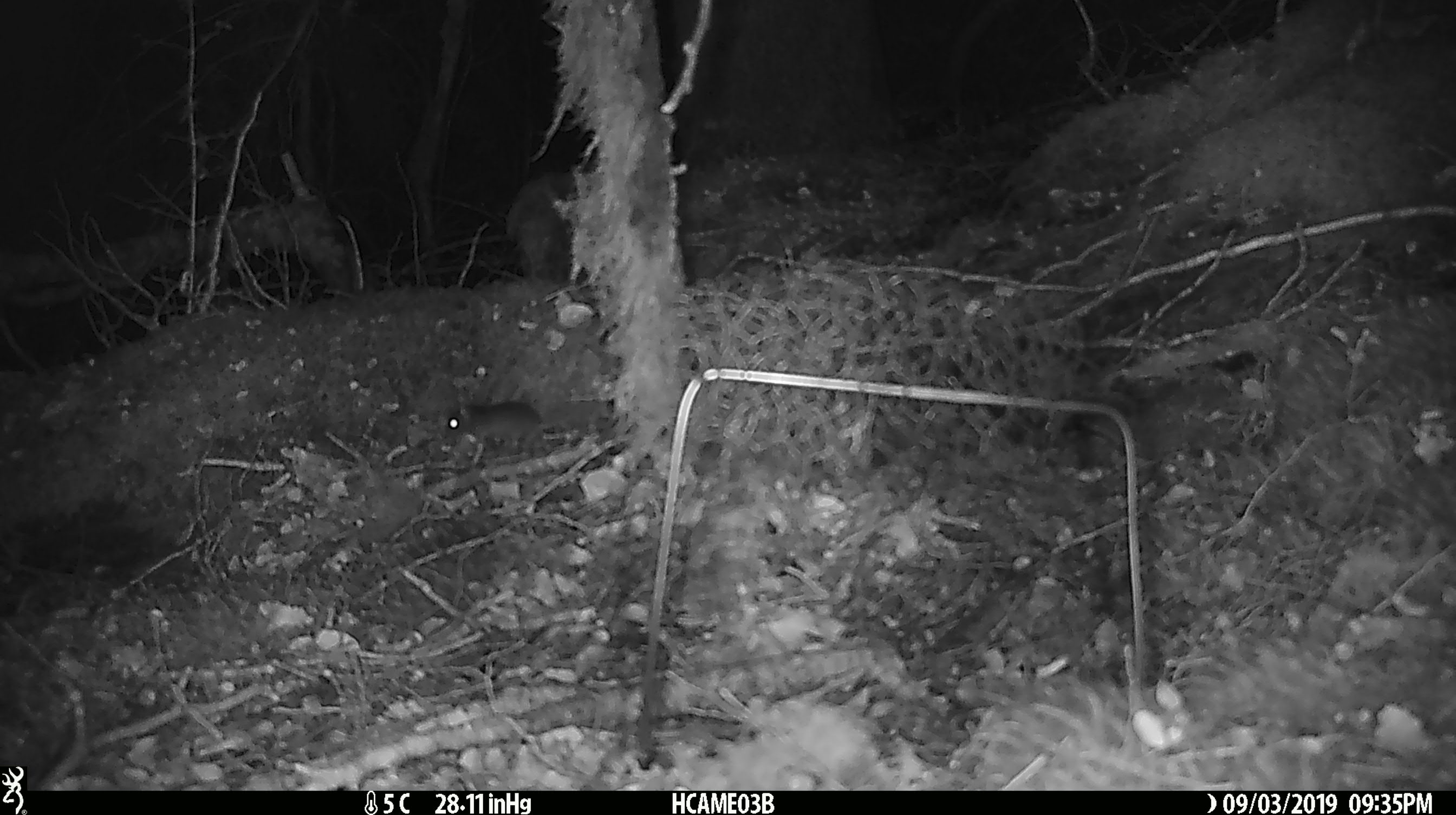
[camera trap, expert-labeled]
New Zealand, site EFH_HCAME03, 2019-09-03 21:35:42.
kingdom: Animalia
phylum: Chordata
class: Mammalia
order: Rodentia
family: Muridae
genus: Mus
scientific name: Mus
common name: mouse